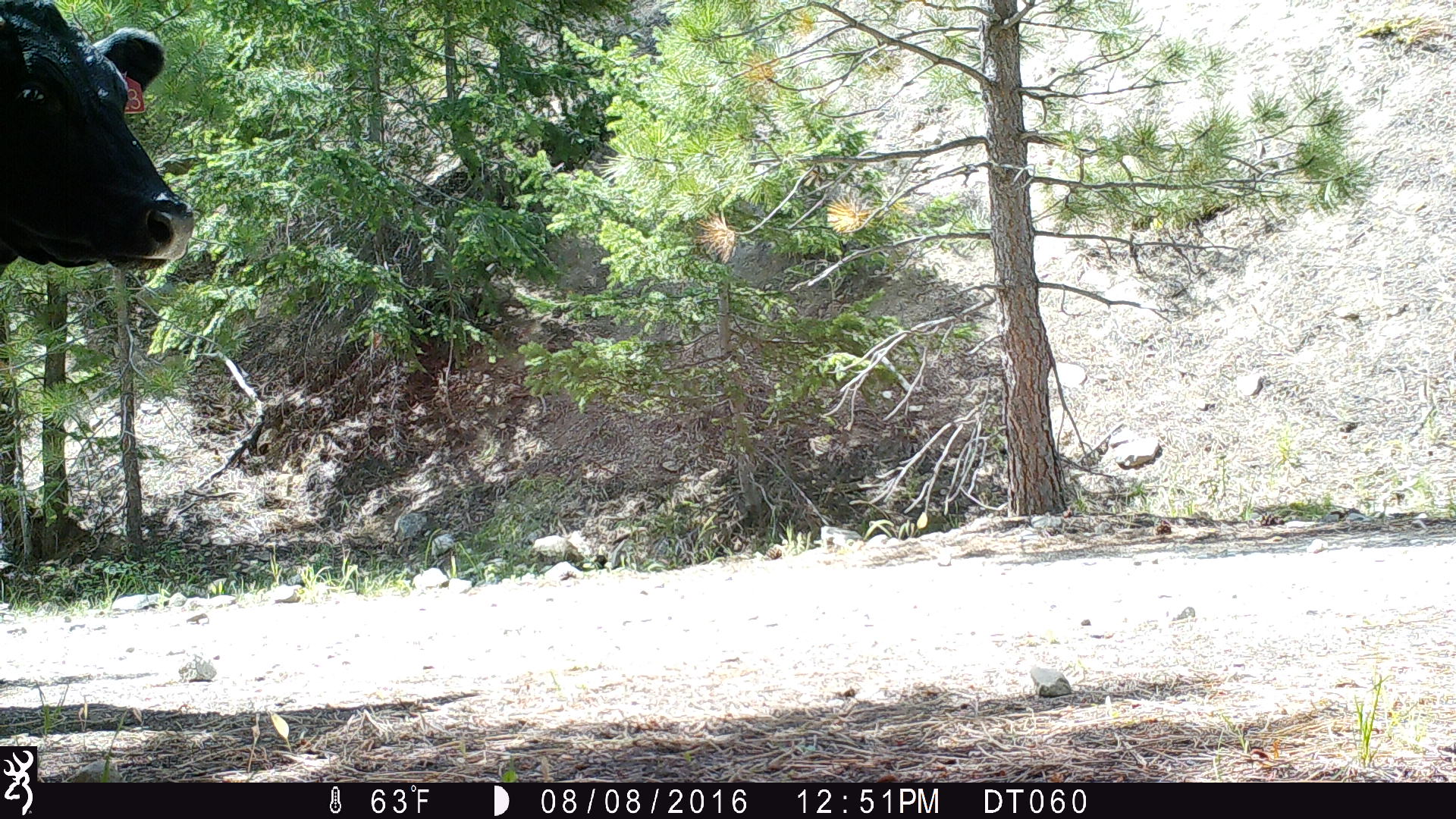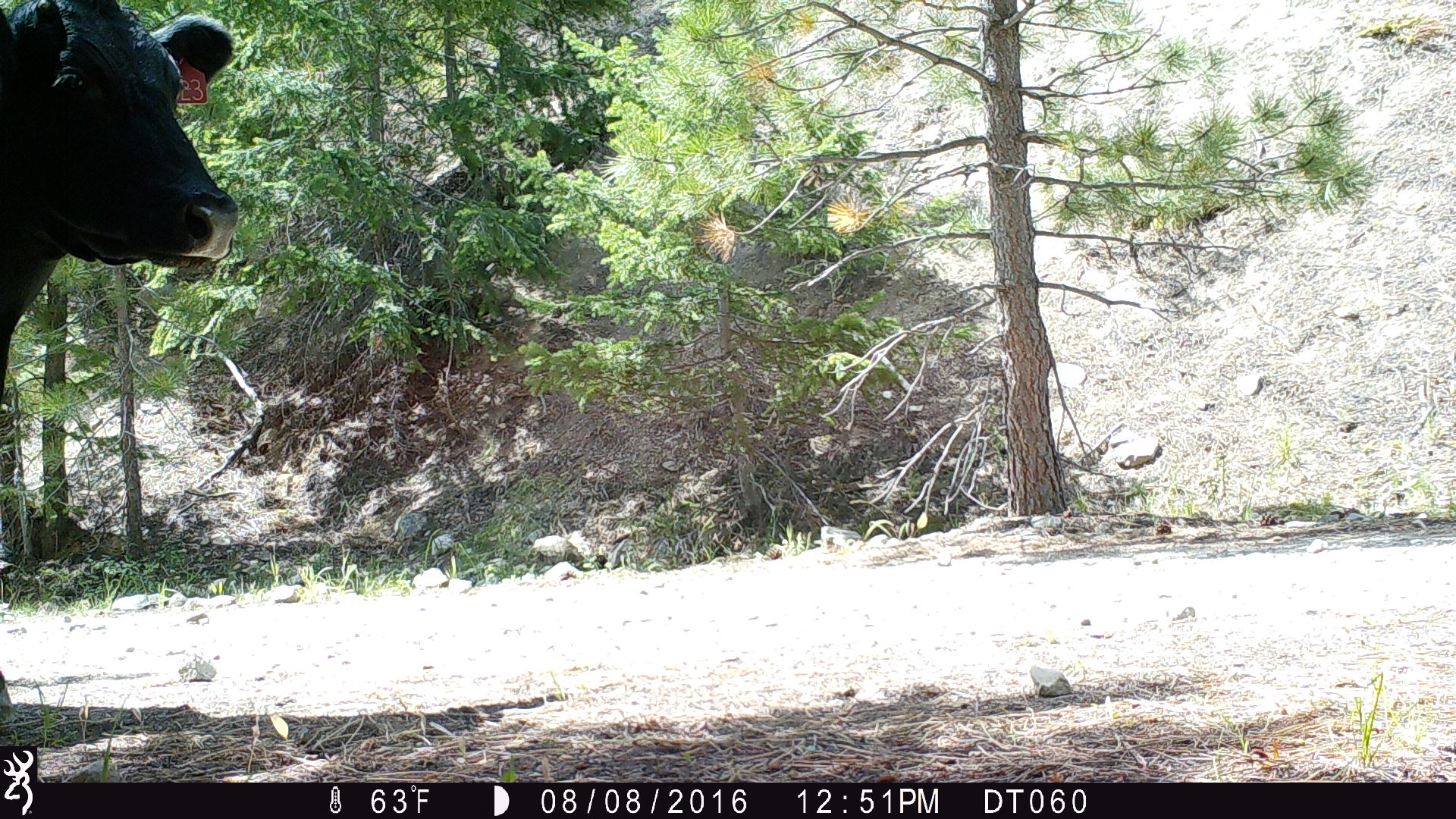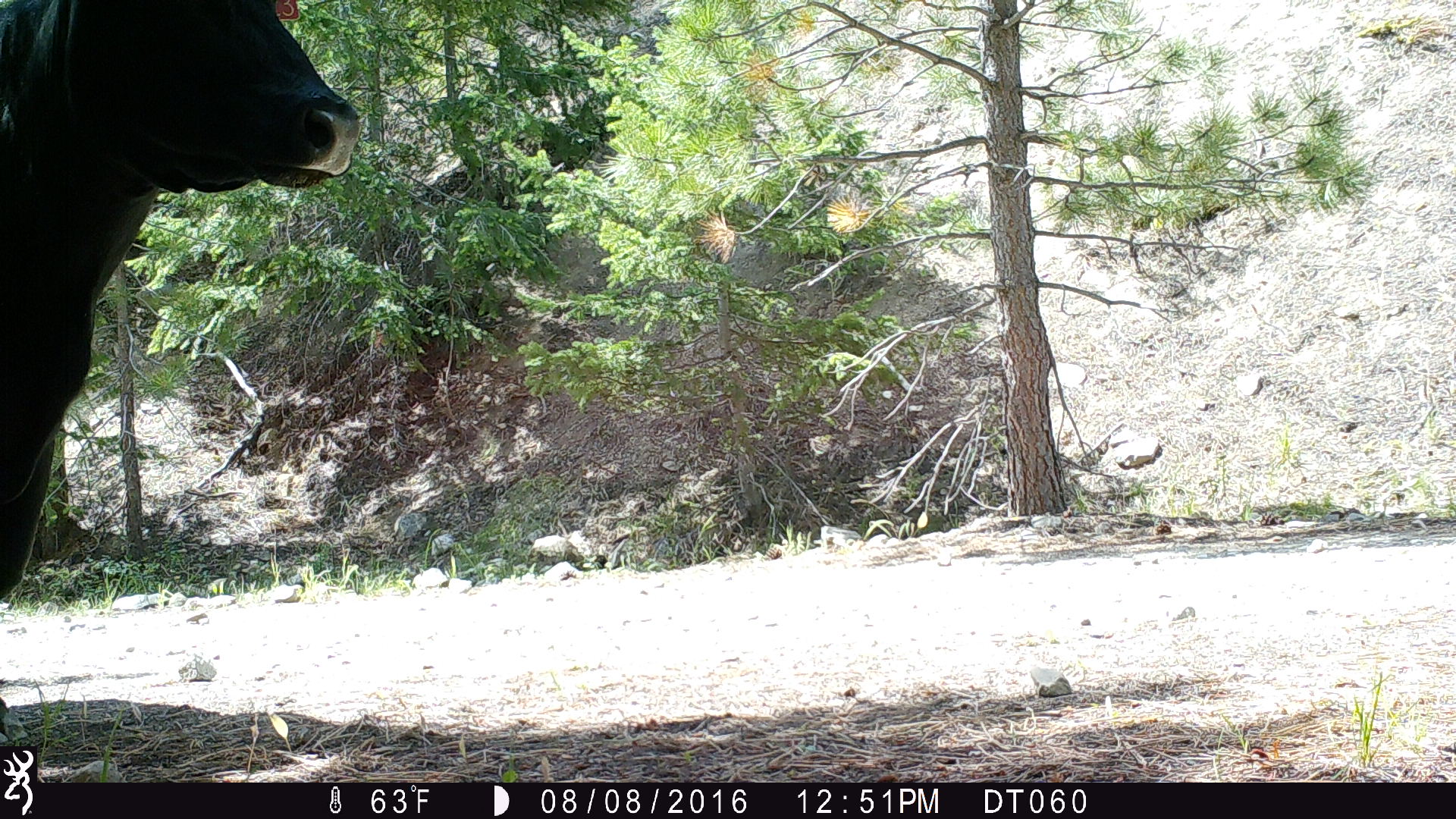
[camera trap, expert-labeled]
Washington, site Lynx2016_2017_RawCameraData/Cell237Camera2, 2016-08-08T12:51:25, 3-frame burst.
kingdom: Animalia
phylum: Chordata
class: Mammalia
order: Artiodactyla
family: Bovidae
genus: Bos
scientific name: Bos taurus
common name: domestic cattle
Domestic cattle (Bos taurus). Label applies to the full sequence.